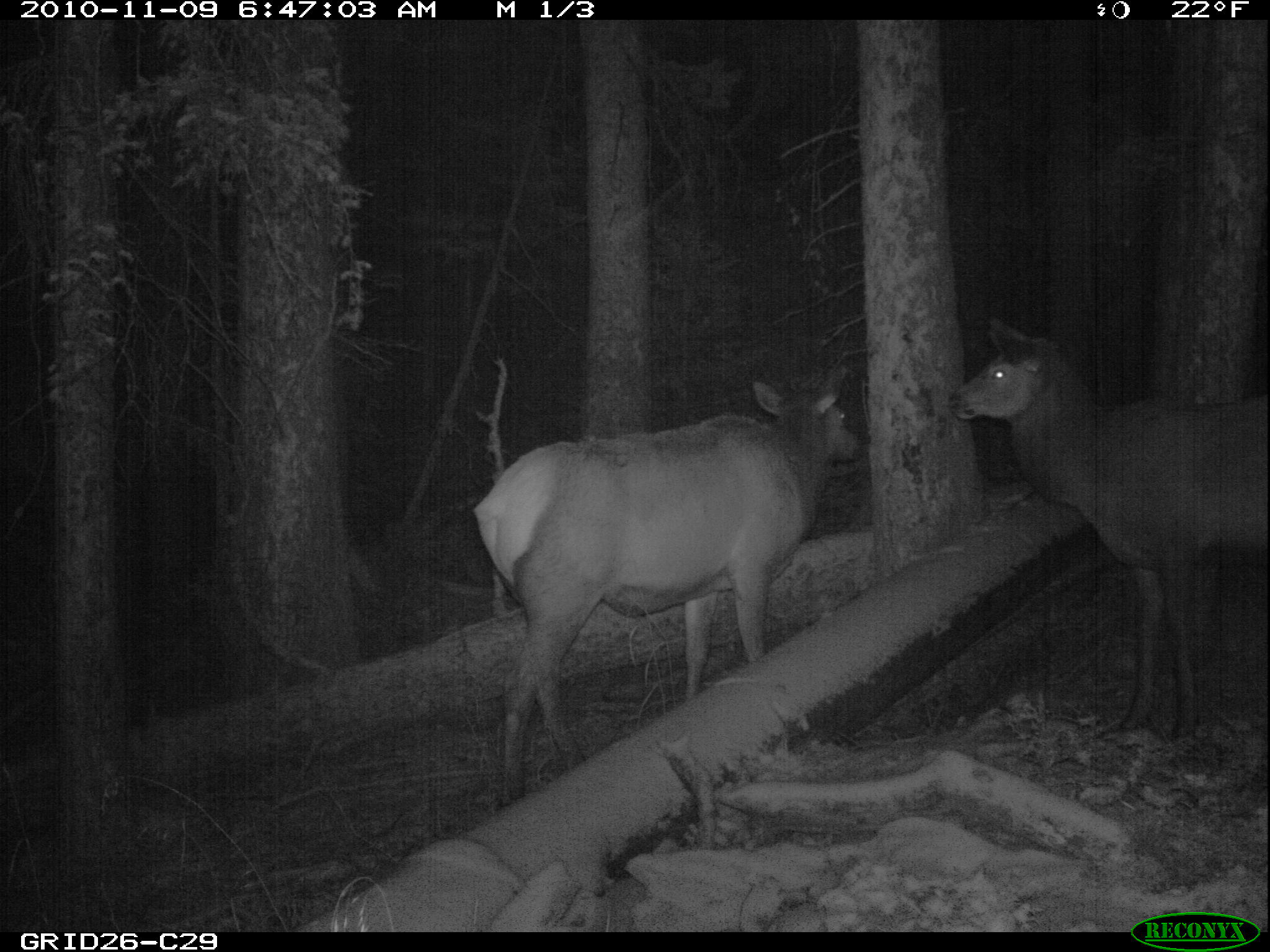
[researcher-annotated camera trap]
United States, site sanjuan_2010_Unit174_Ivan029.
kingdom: Animalia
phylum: Chordata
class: Mammalia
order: Artiodactyla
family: Cervidae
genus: Cervus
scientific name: Cervus elaphus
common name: red deer